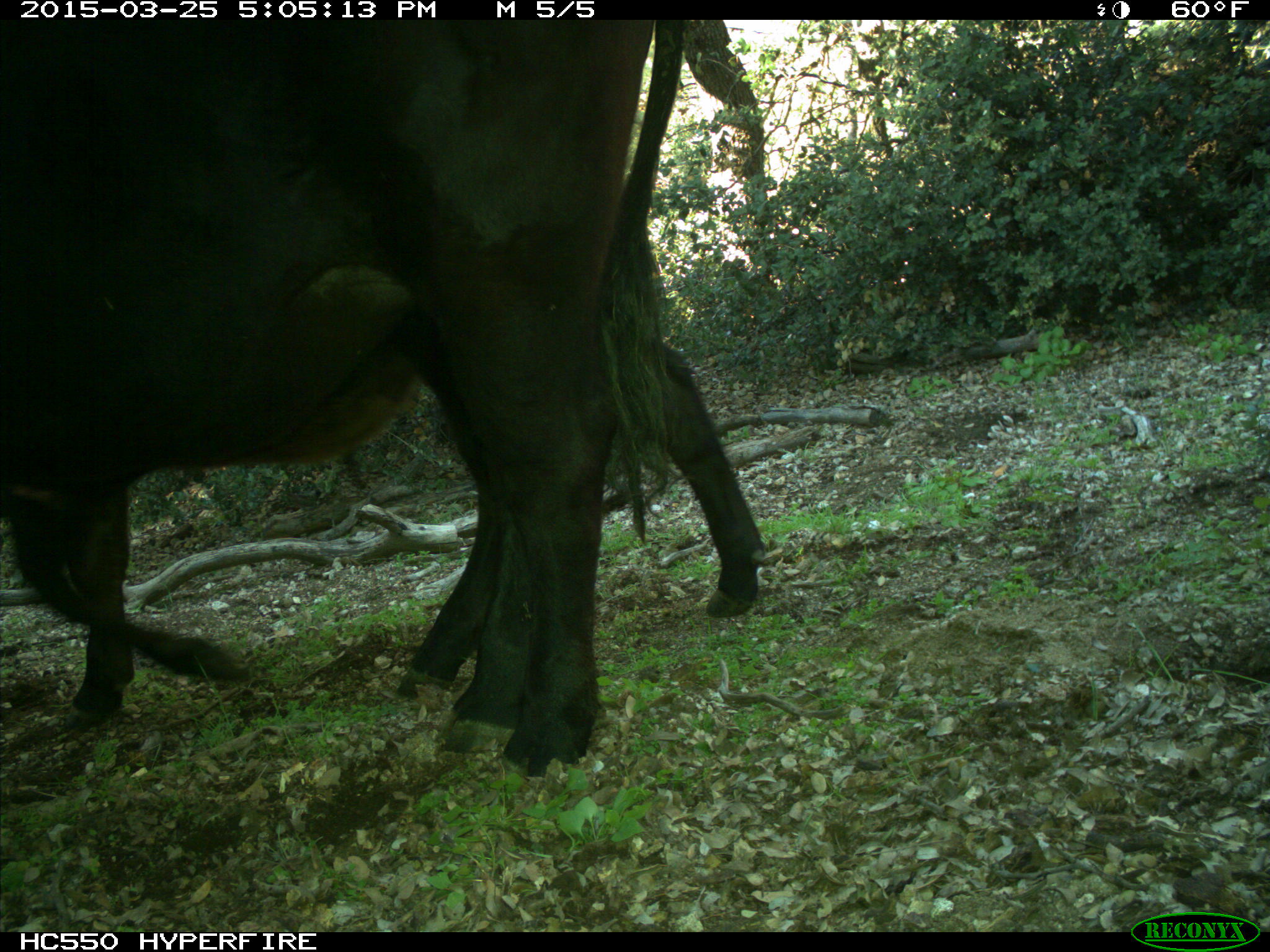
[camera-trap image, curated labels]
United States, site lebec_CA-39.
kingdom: Animalia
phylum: Chordata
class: Mammalia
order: Artiodactyla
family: Bovidae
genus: Bos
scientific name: Bos taurus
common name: domestic cow